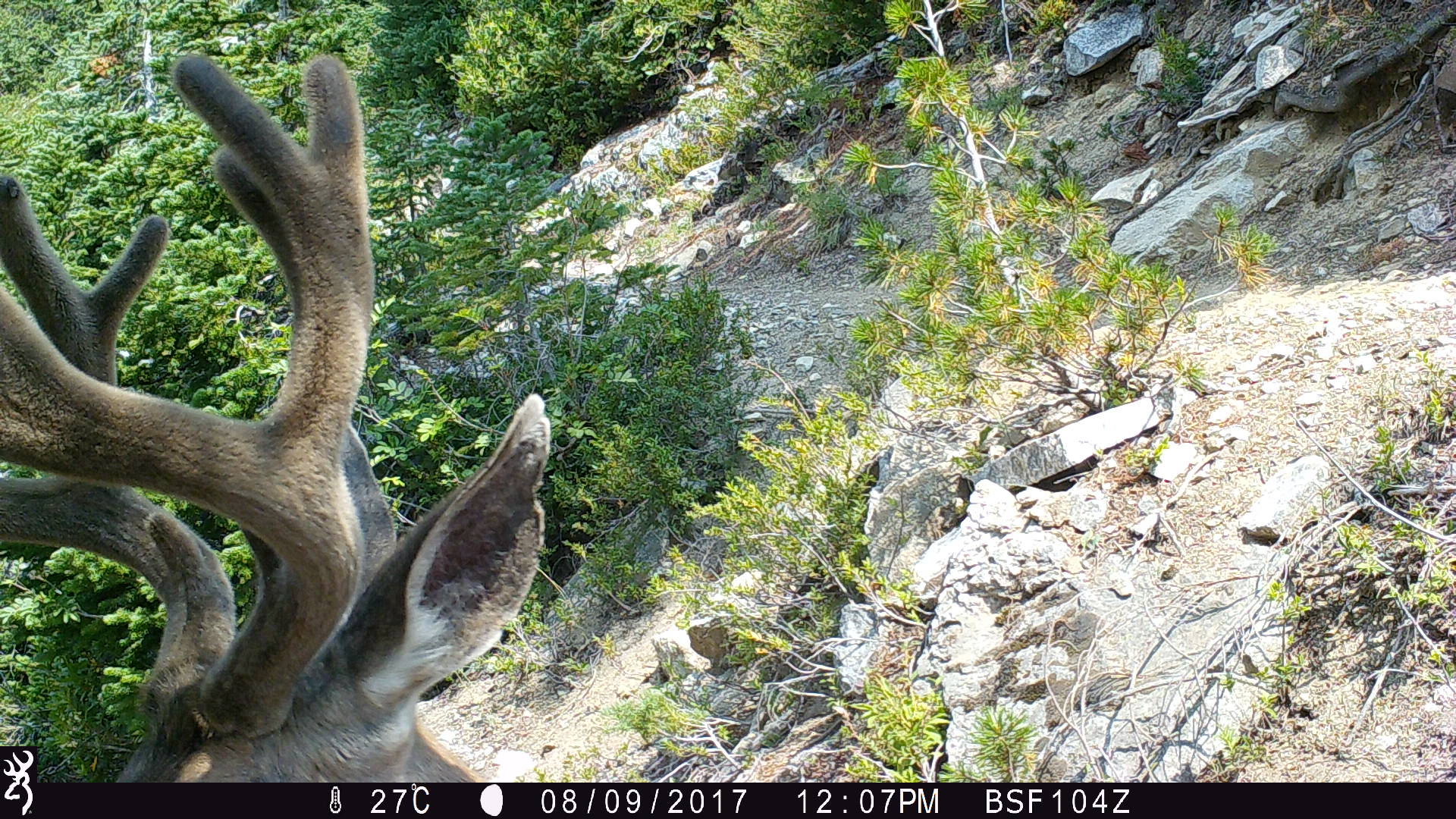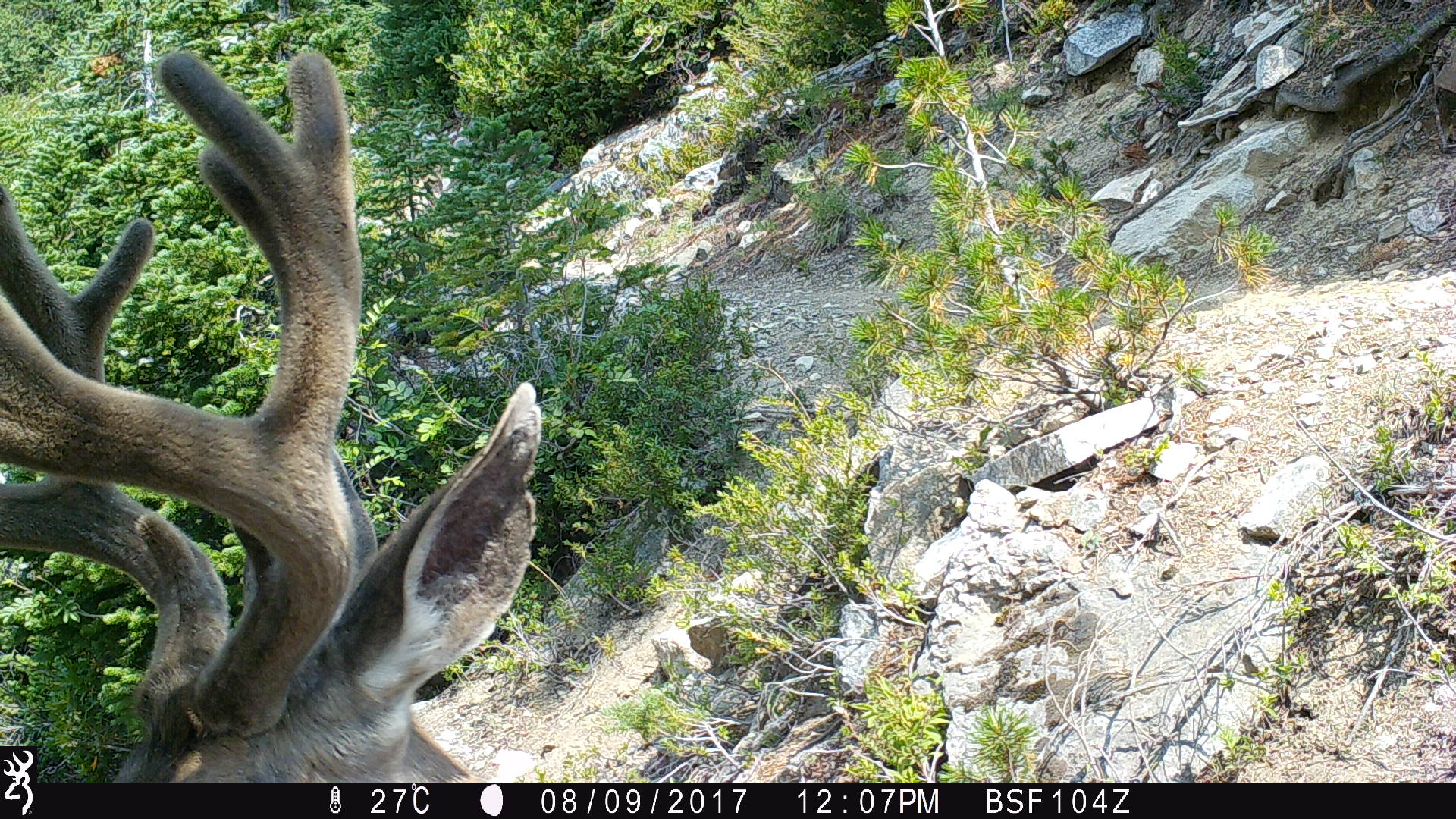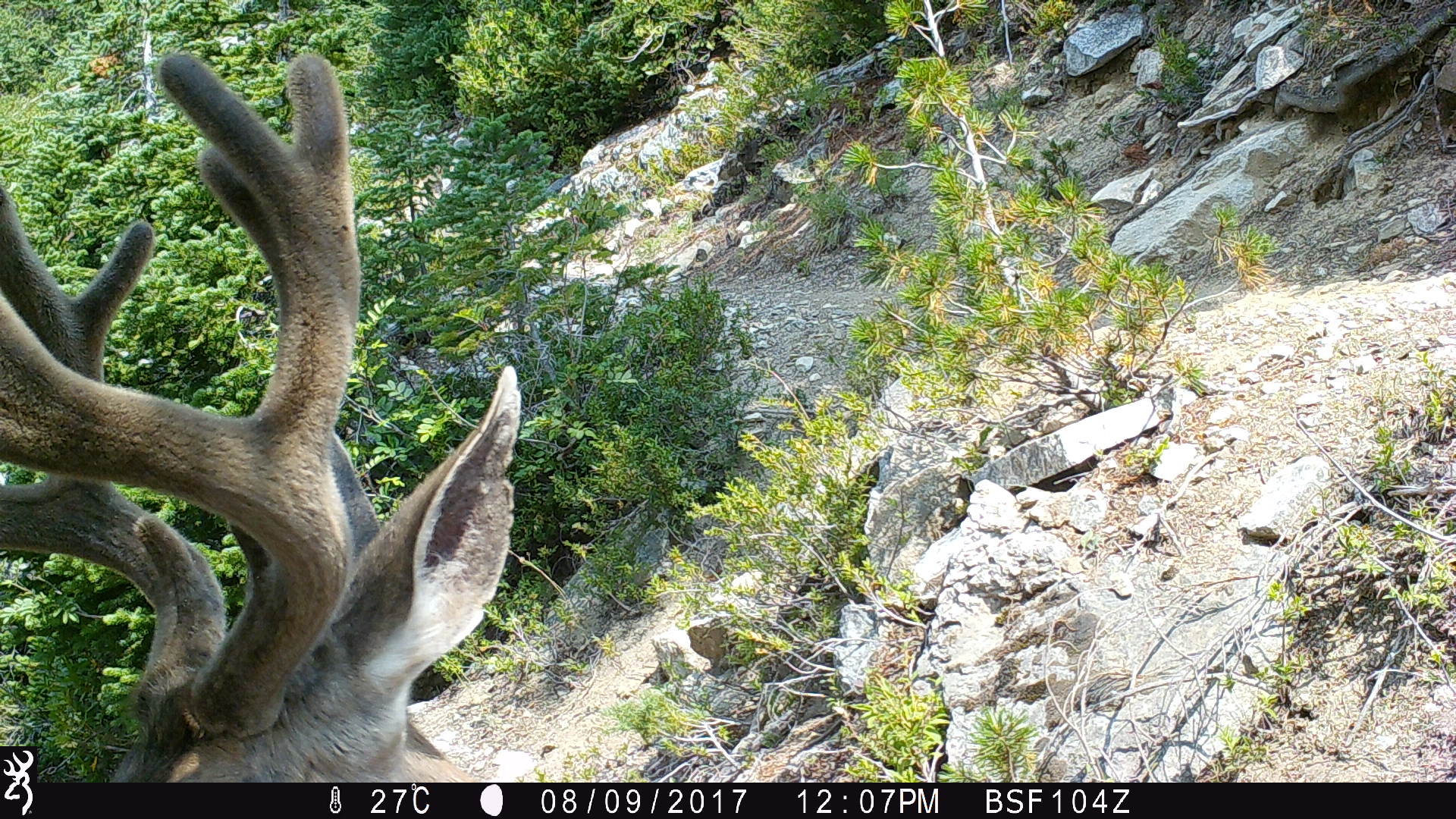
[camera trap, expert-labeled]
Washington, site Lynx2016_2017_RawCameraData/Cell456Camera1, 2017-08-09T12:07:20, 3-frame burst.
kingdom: Animalia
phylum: Chordata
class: Mammalia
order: Artiodactyla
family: Cervidae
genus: Odocoileus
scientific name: Odocoileus hemionus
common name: mule deer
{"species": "Odocoileus hemionus (mule deer)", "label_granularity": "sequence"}